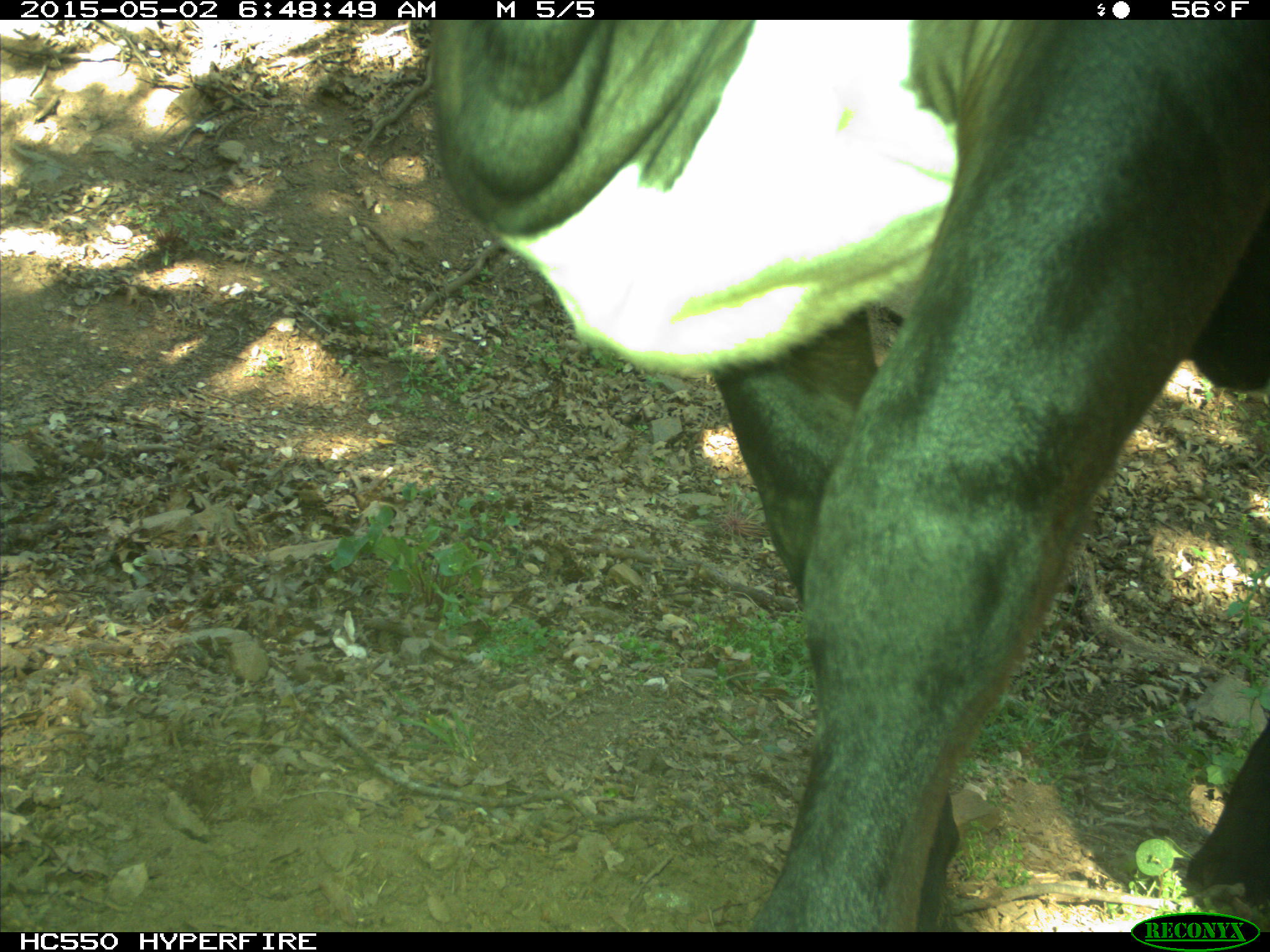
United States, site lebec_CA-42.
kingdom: Animalia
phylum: Chordata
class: Mammalia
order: Artiodactyla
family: Bovidae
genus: Bos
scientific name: Bos taurus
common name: domestic cow